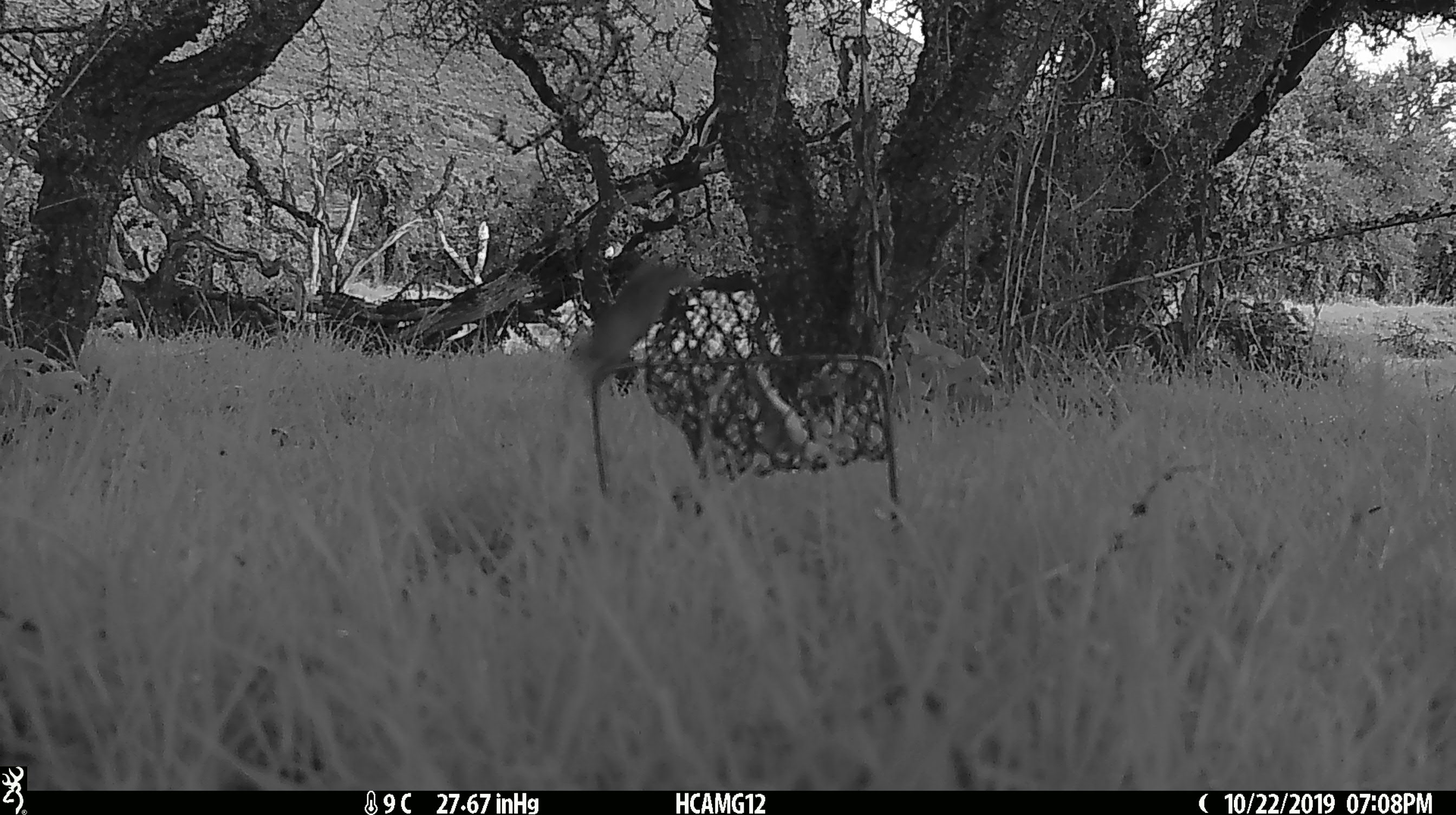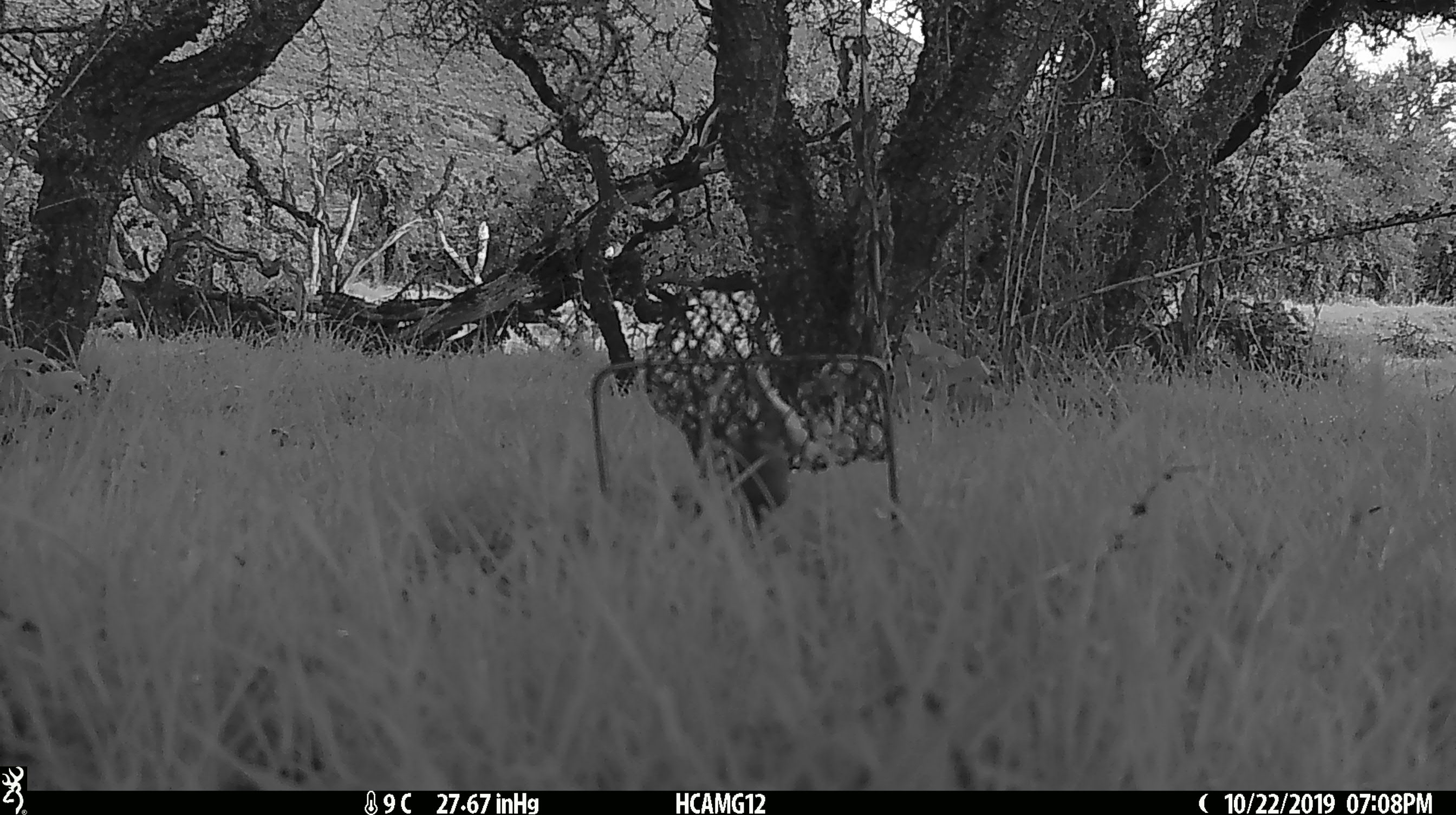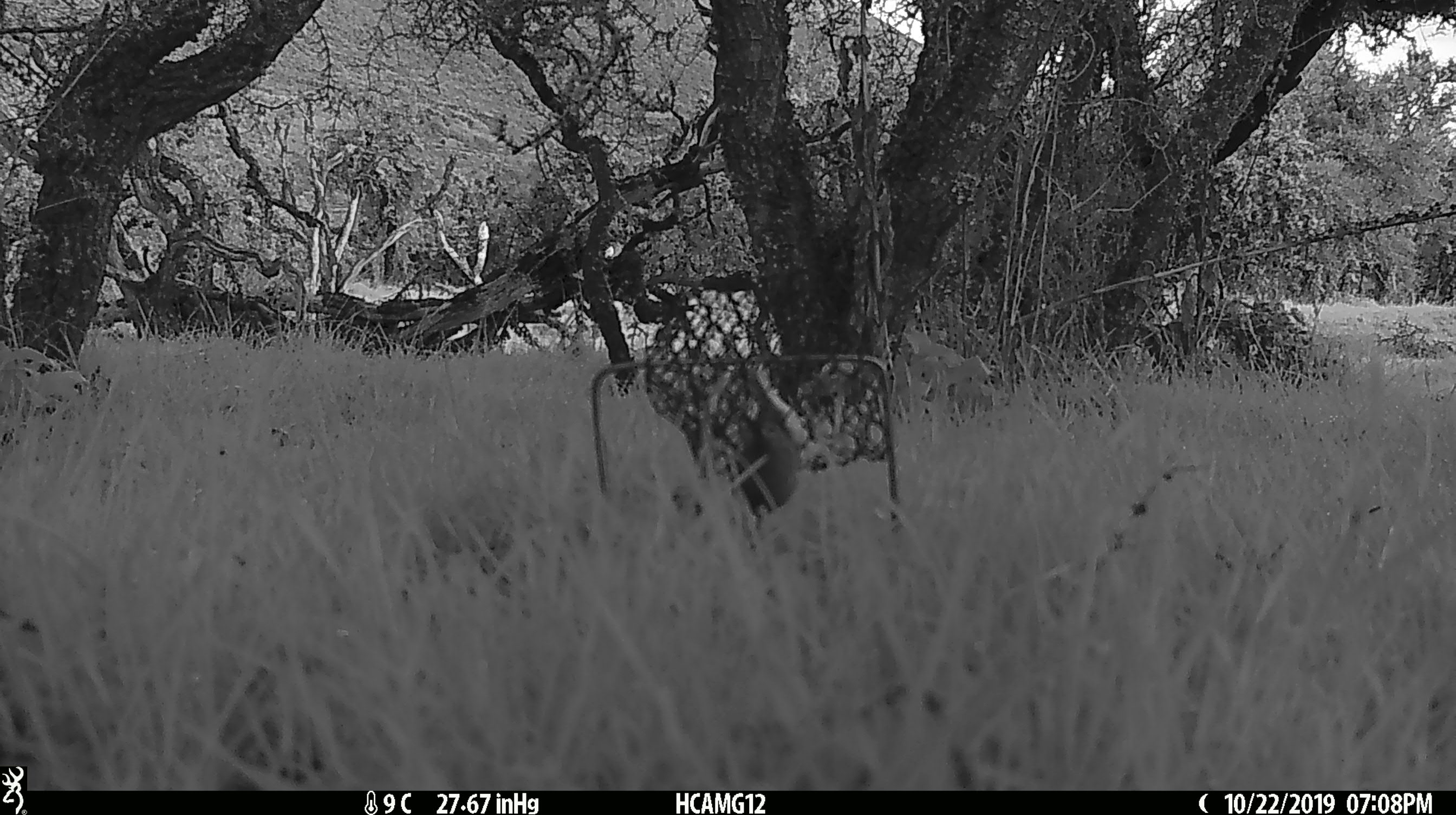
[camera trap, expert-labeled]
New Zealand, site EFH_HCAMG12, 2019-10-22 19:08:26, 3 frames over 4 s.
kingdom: Animalia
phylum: Chordata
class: Mammalia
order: Rodentia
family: Muridae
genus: Mus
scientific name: Mus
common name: mouse